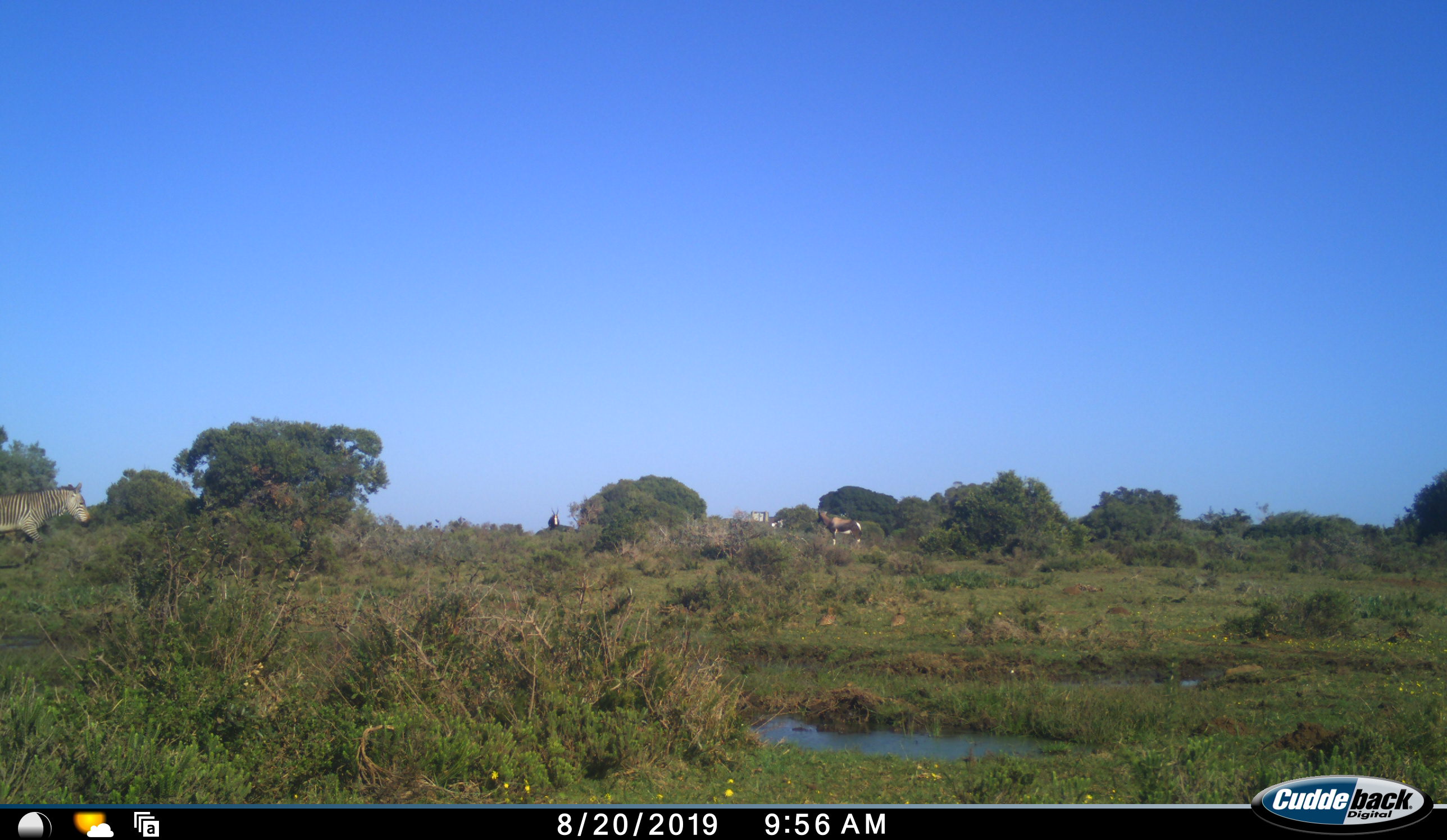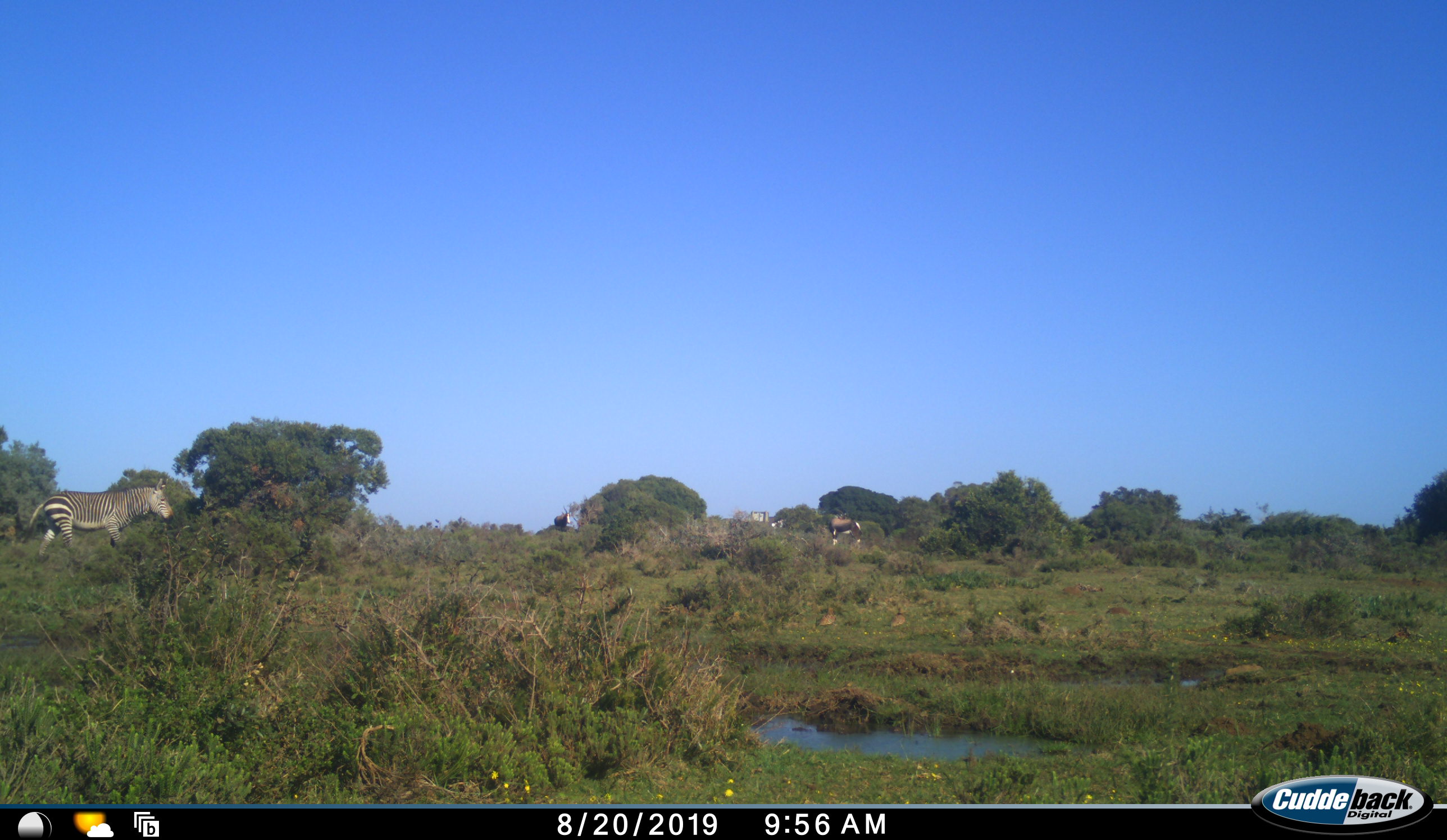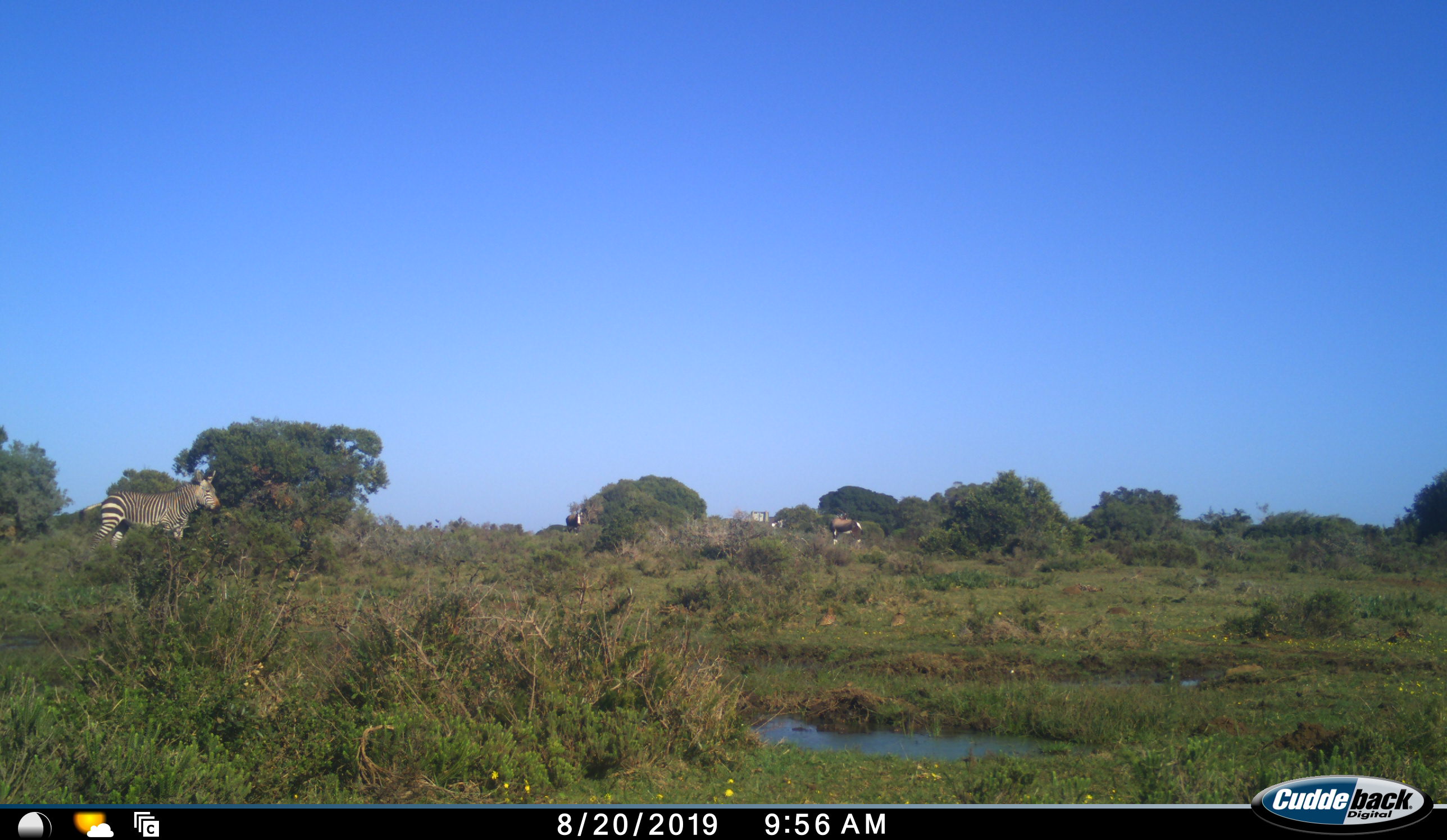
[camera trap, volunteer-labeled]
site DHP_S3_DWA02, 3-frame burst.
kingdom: Animalia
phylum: Chordata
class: Mammalia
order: Artiodactyla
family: Bovidae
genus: Damaliscus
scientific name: Damaliscus pygargus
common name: bontebok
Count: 2.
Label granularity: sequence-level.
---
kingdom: Animalia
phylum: Chordata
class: Mammalia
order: Perissodactyla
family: Equidae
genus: Equus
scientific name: Equus zebra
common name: mountain zebra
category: zebramountain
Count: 1.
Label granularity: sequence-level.